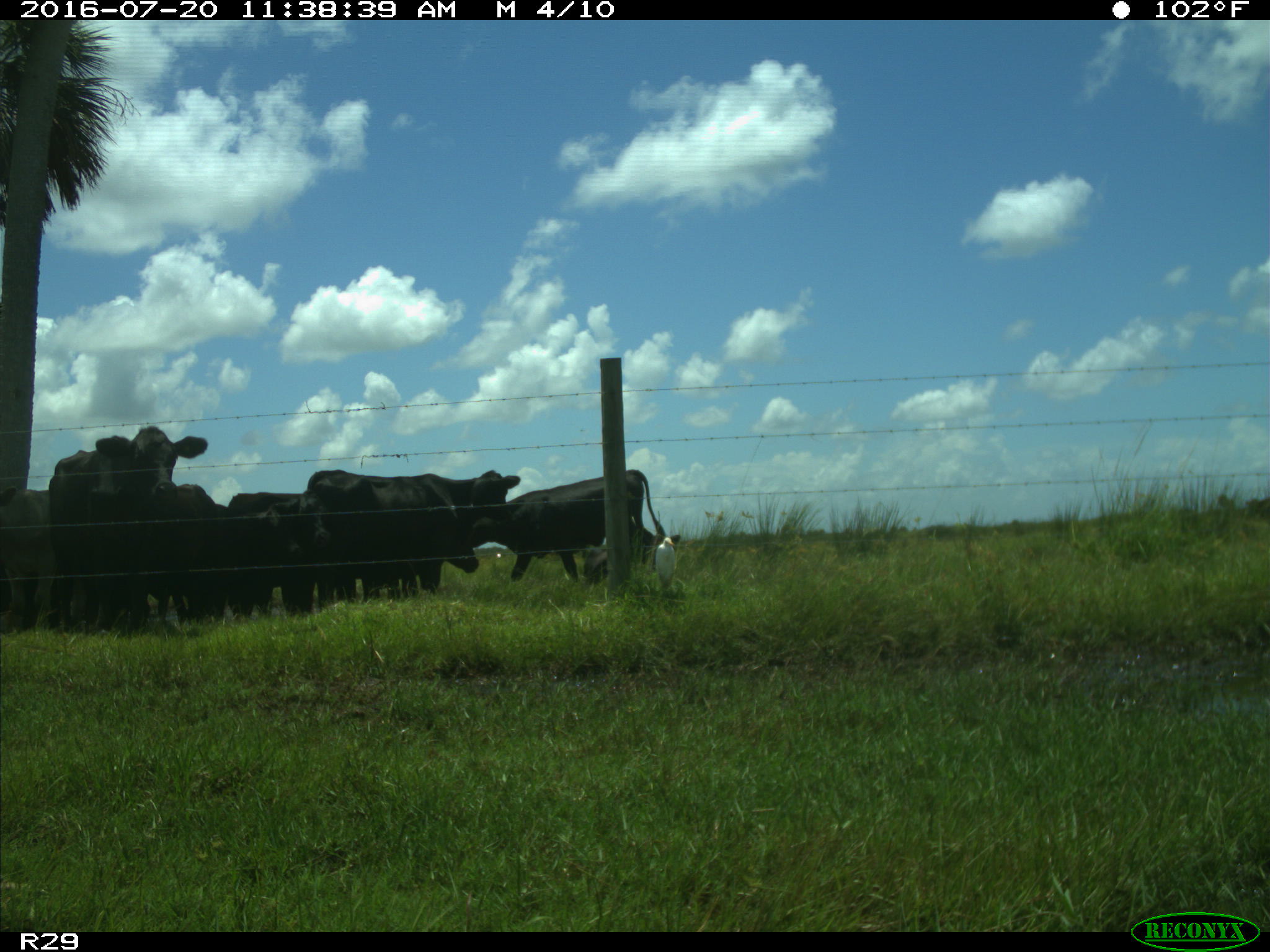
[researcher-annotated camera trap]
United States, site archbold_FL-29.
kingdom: Animalia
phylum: Chordata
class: Mammalia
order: Artiodactyla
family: Bovidae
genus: Bos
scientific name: Bos taurus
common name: domestic cow